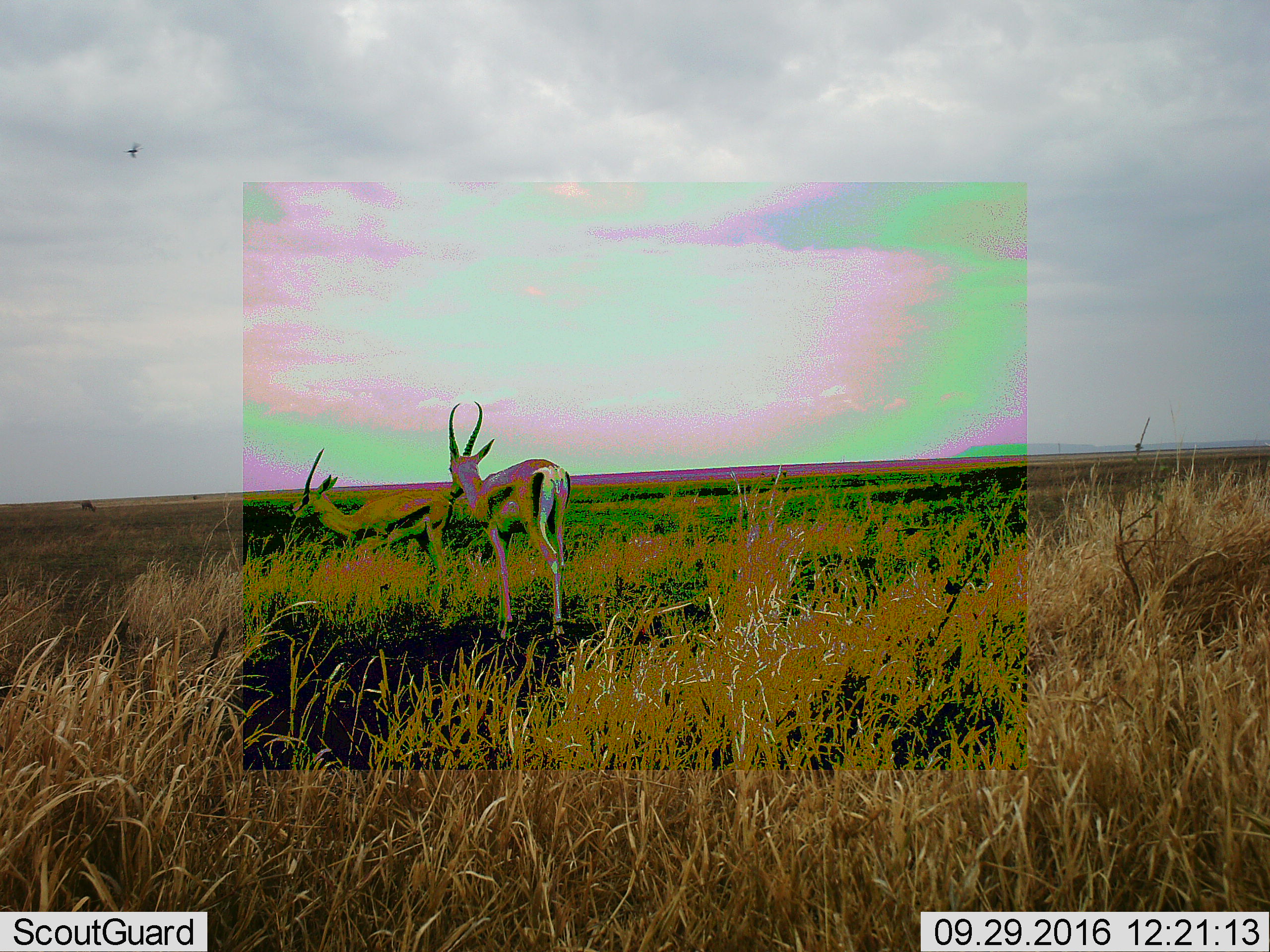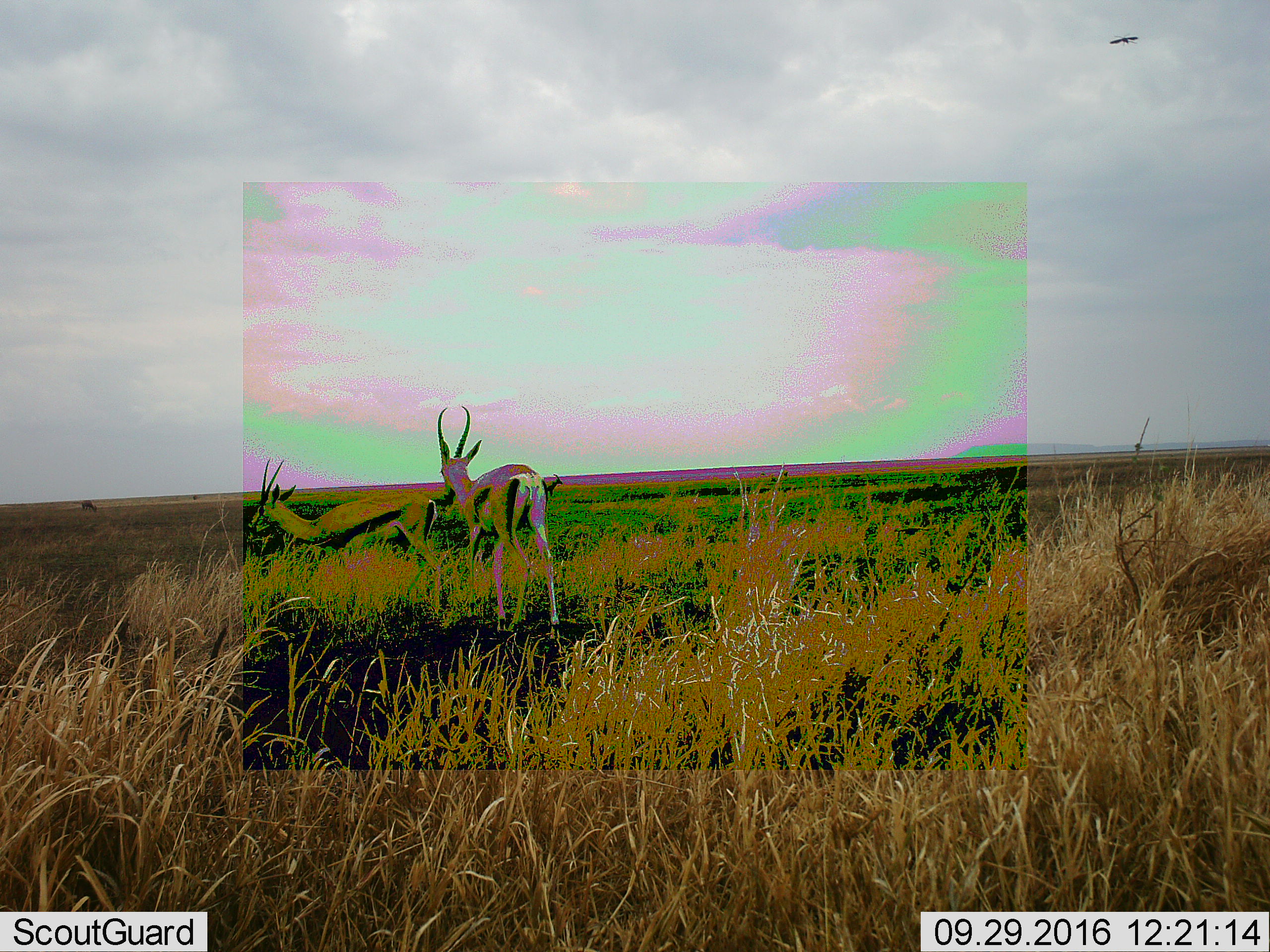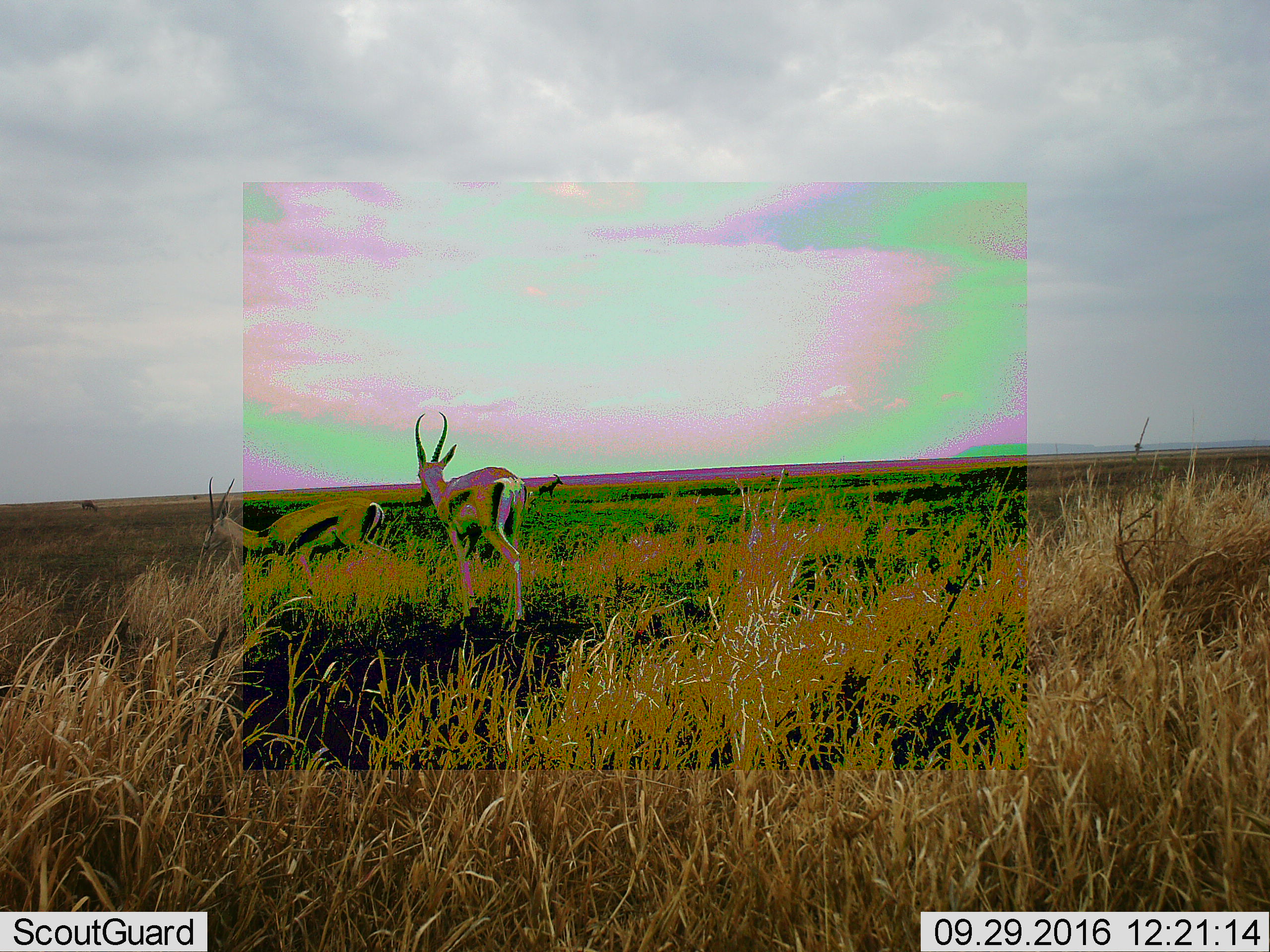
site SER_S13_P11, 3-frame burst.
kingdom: Animalia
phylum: Chordata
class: Mammalia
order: Artiodactyla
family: Bovidae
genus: Eudorcas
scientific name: Eudorcas thomsonii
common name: thomson's gazelle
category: gazellethomsons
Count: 2.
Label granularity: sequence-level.